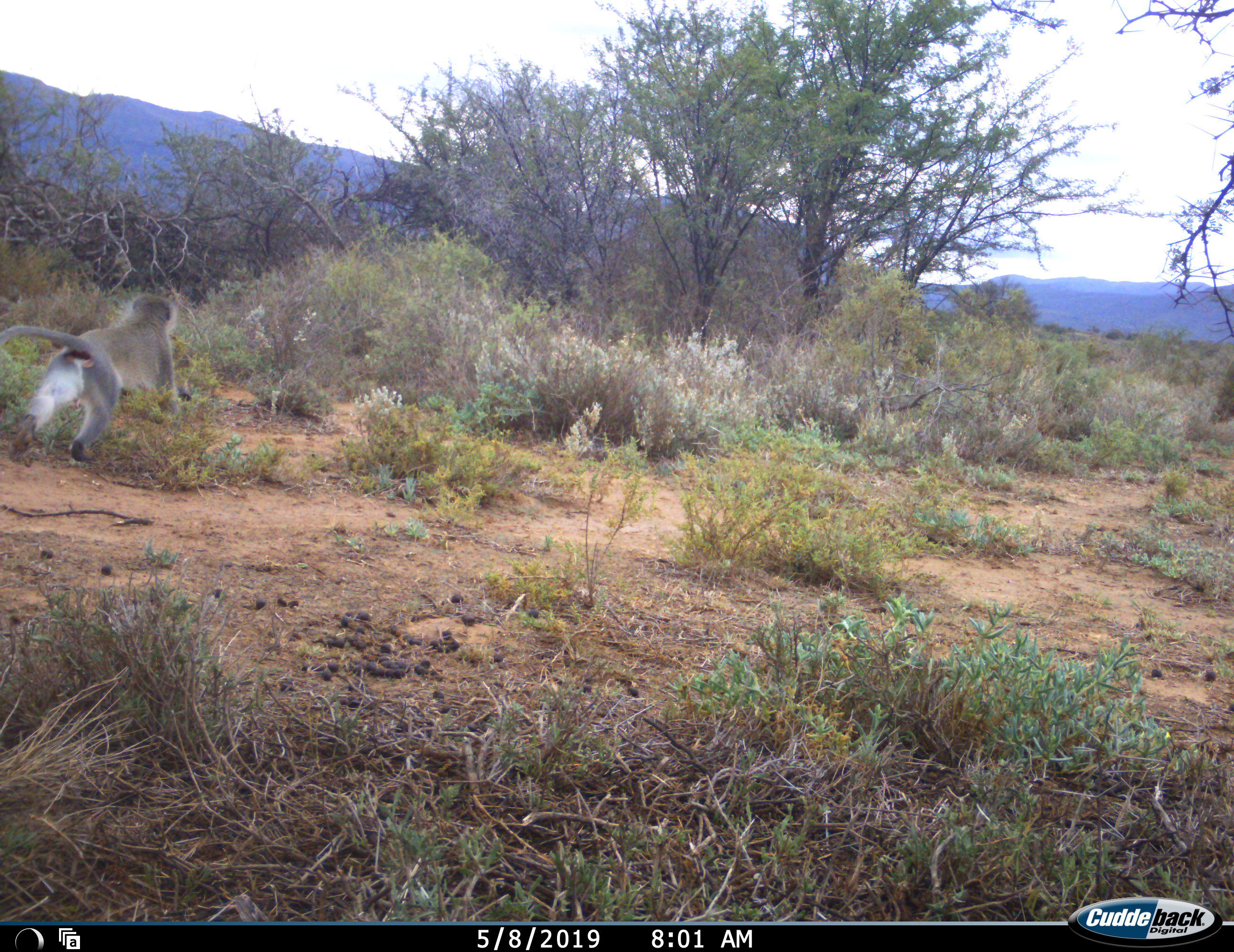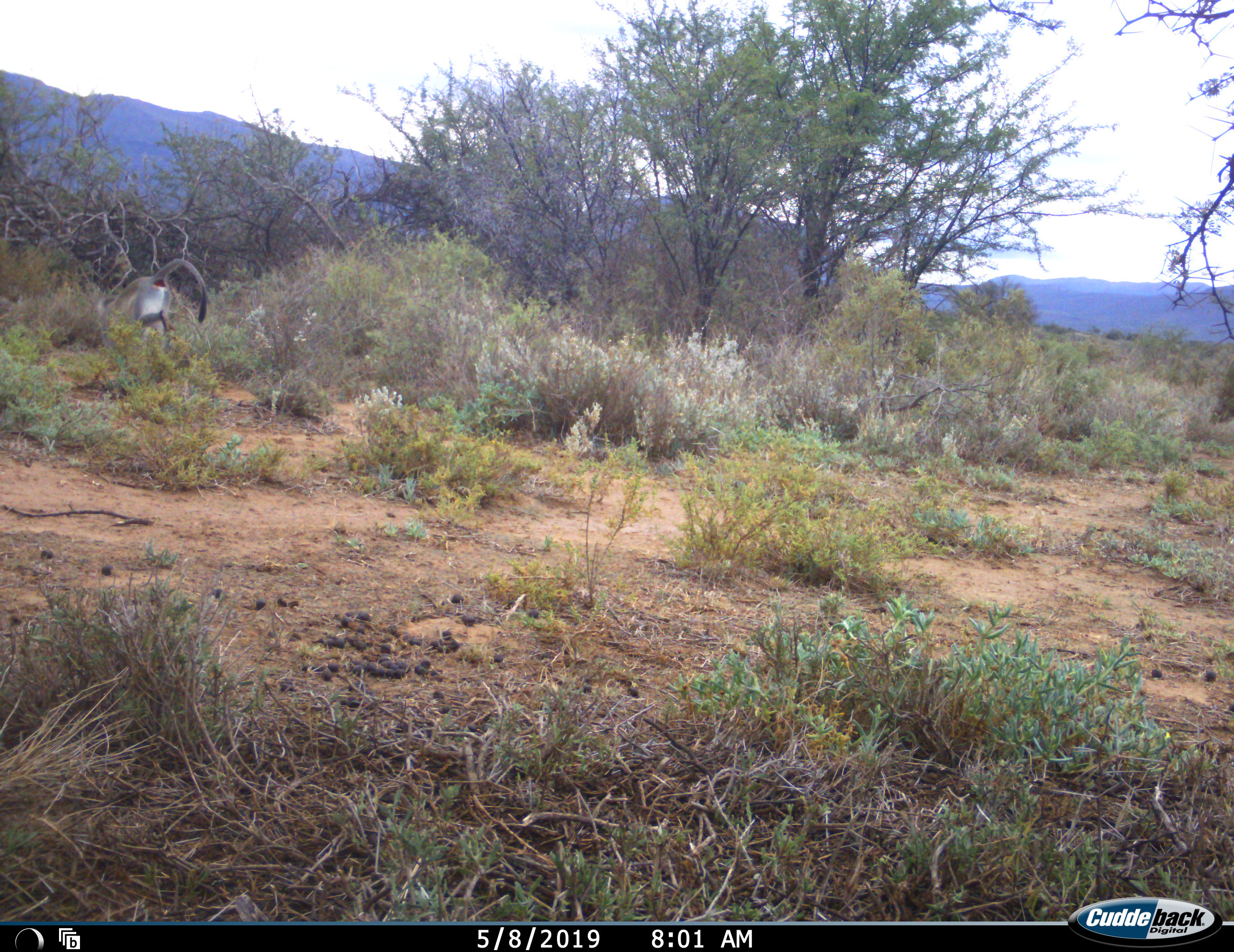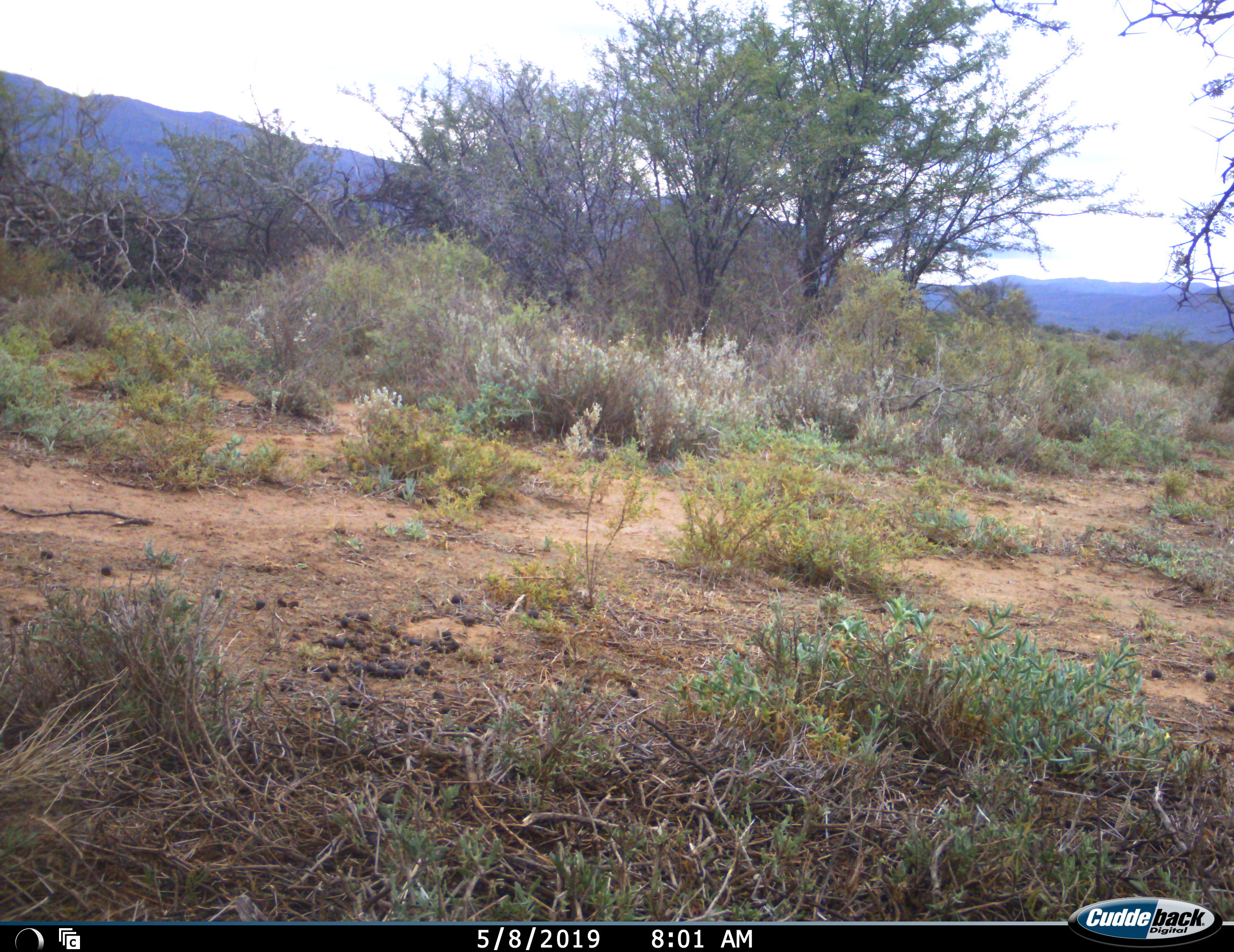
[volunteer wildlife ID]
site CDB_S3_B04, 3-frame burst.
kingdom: Animalia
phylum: Chordata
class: Mammalia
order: Primates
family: Cercopithecidae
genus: Chlorocebus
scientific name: Chlorocebus pygerythrus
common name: vervet monkey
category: monkeyvervet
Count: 1.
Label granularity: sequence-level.